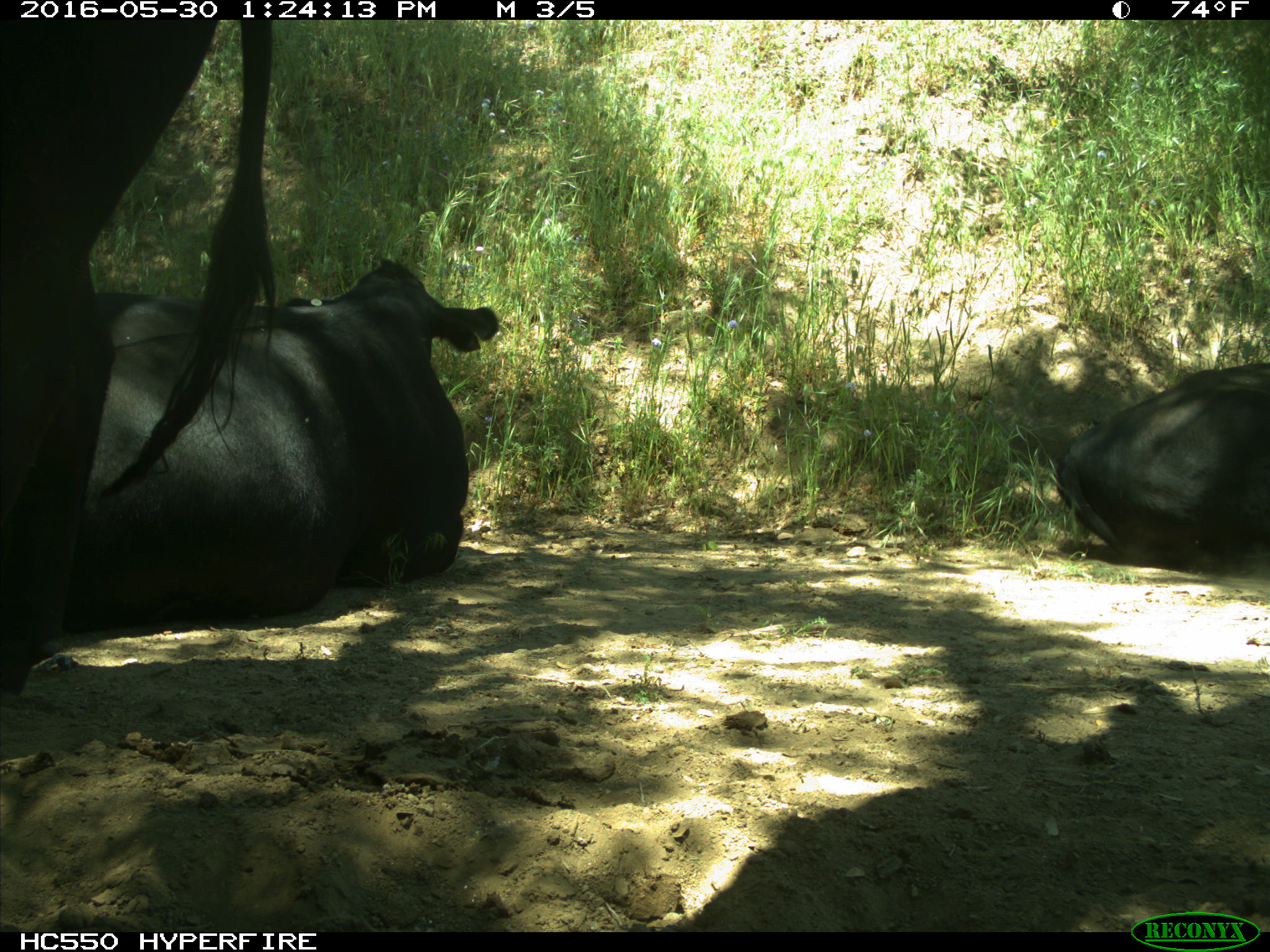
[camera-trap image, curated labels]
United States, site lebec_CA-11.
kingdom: Animalia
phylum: Chordata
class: Mammalia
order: Artiodactyla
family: Bovidae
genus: Bos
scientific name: Bos taurus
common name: domestic cow